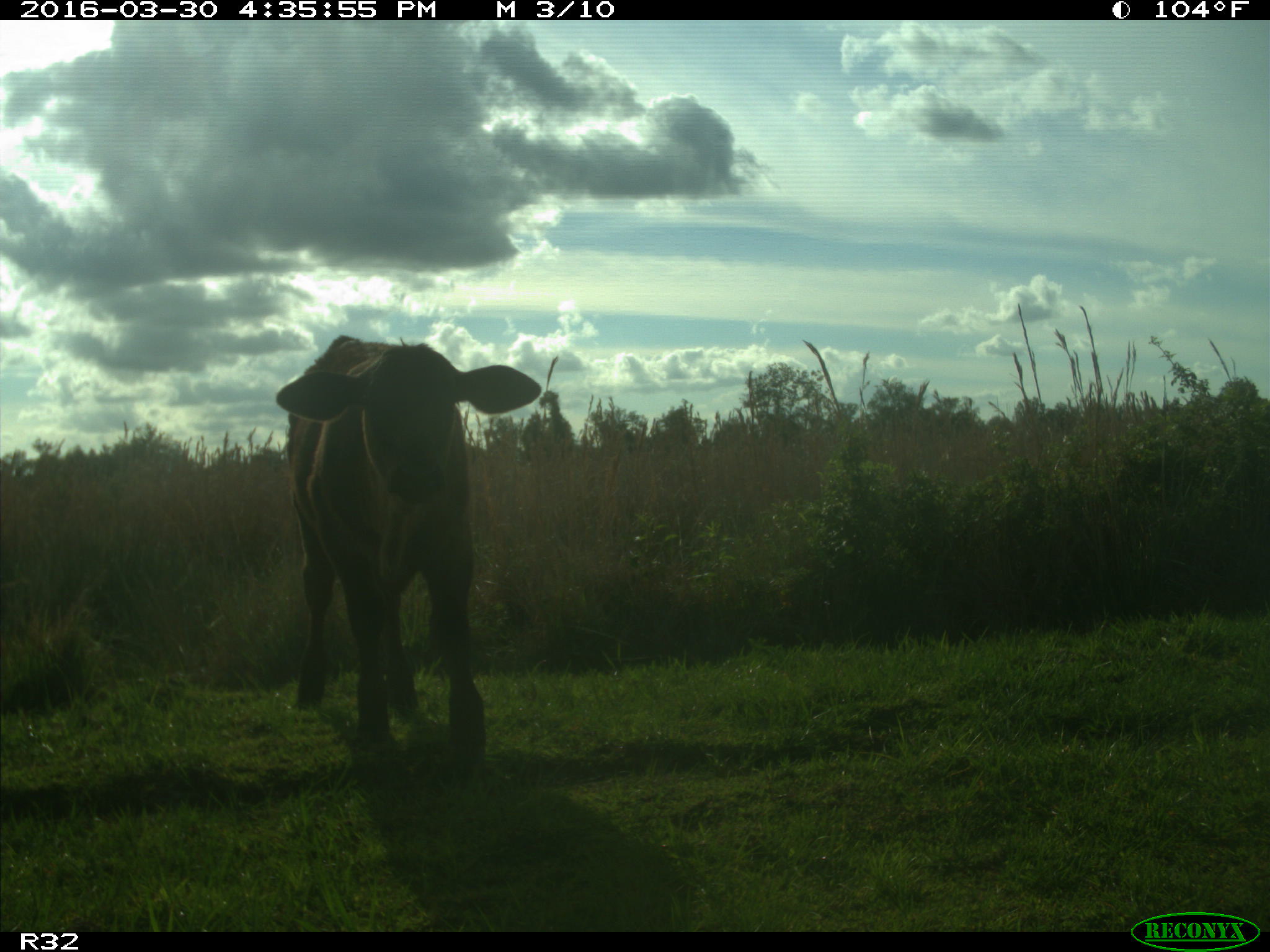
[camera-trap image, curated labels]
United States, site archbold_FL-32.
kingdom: Animalia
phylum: Chordata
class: Mammalia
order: Artiodactyla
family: Bovidae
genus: Bos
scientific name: Bos taurus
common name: domestic cow